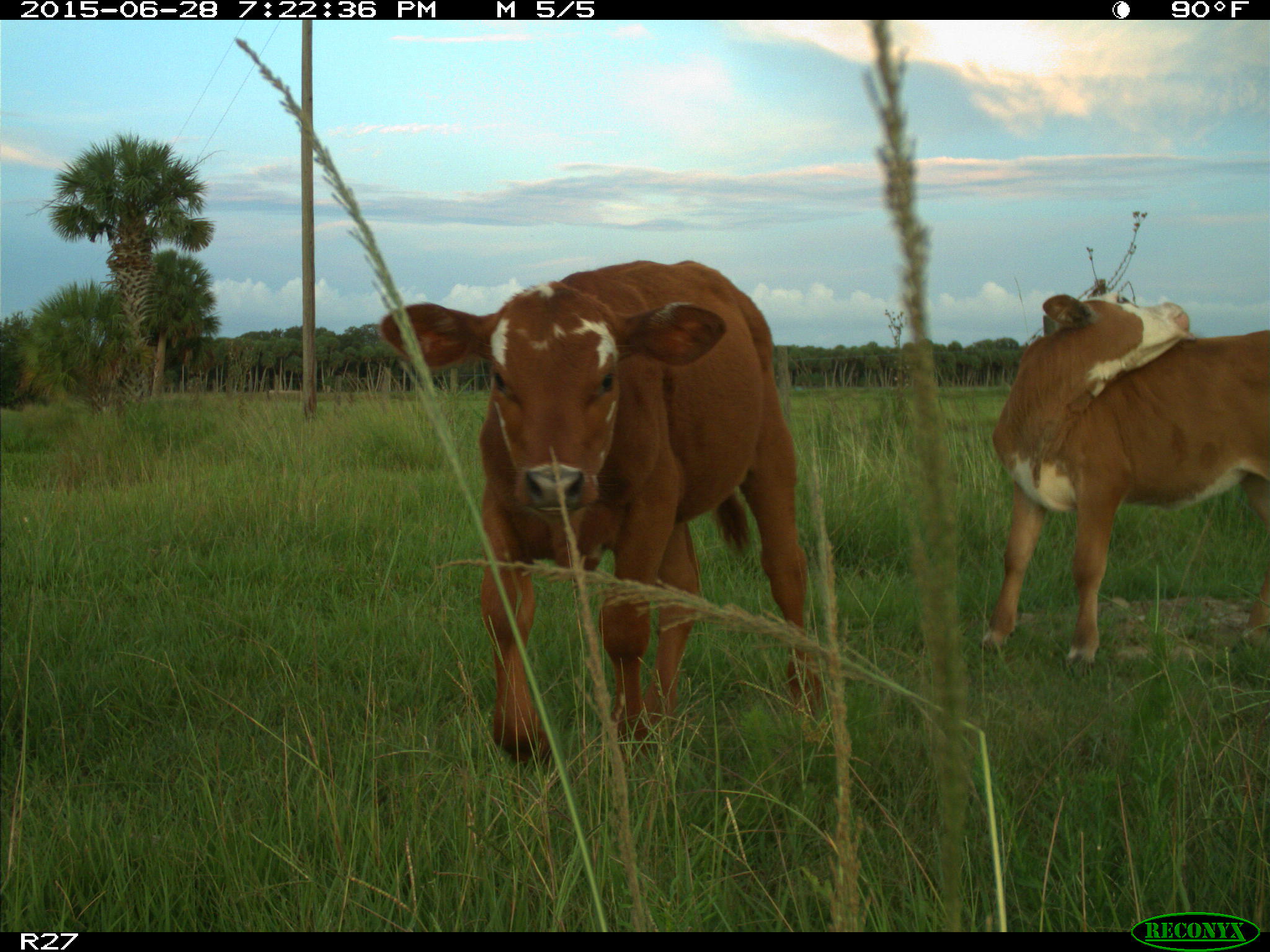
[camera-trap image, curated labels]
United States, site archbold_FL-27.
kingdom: Animalia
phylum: Chordata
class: Mammalia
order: Artiodactyla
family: Bovidae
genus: Bos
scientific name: Bos taurus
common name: domestic cow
Bos taurus (domestic cow).